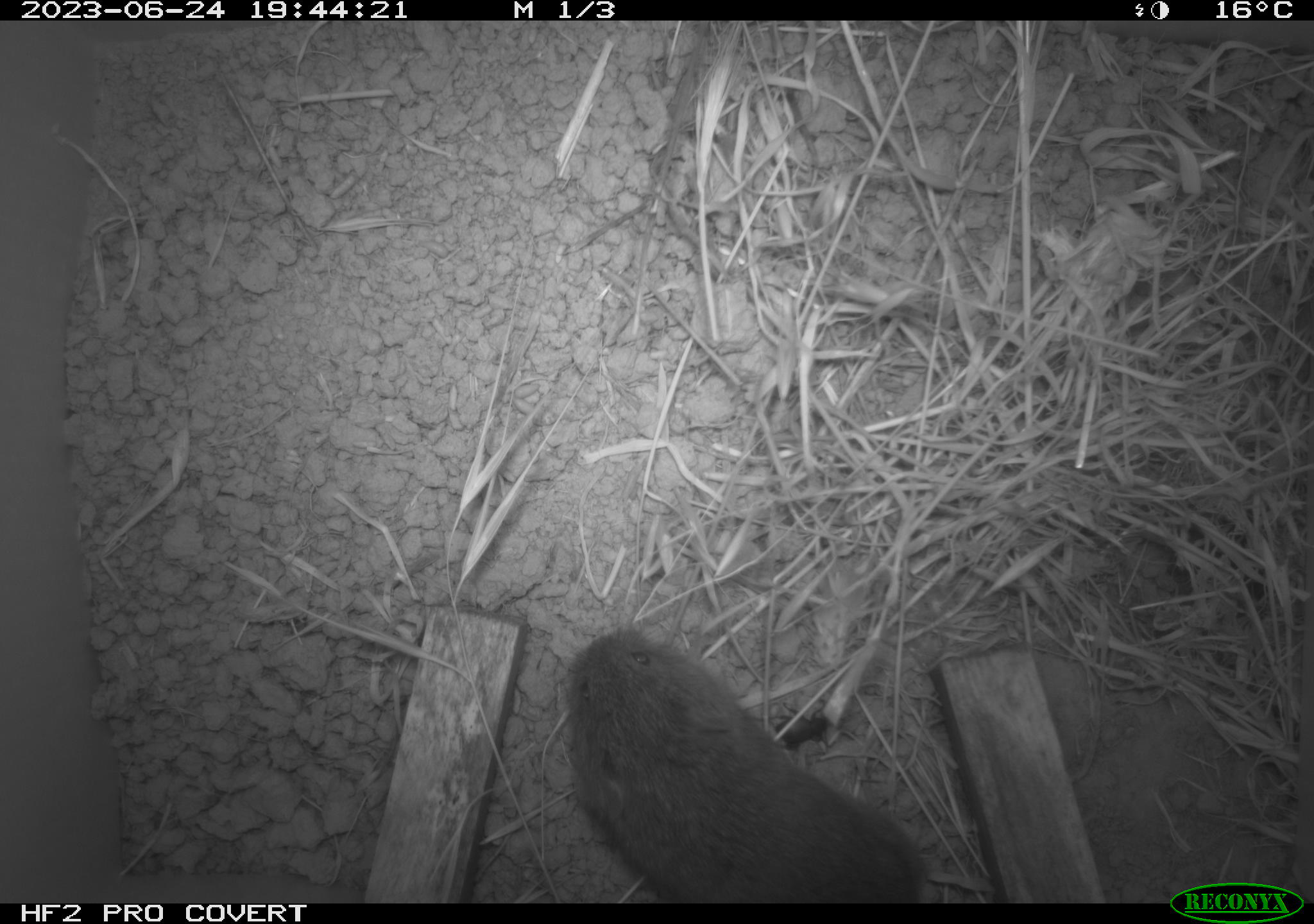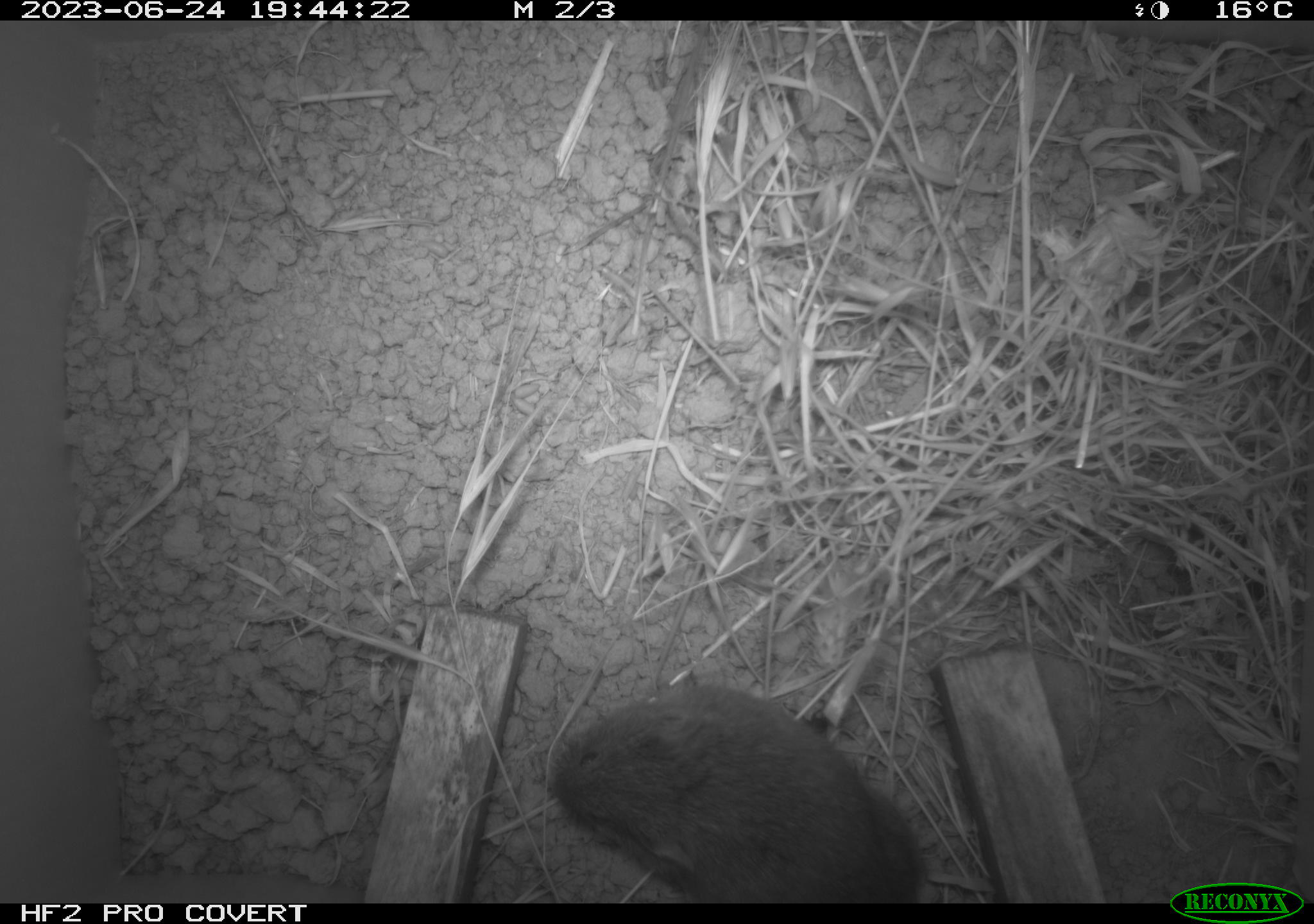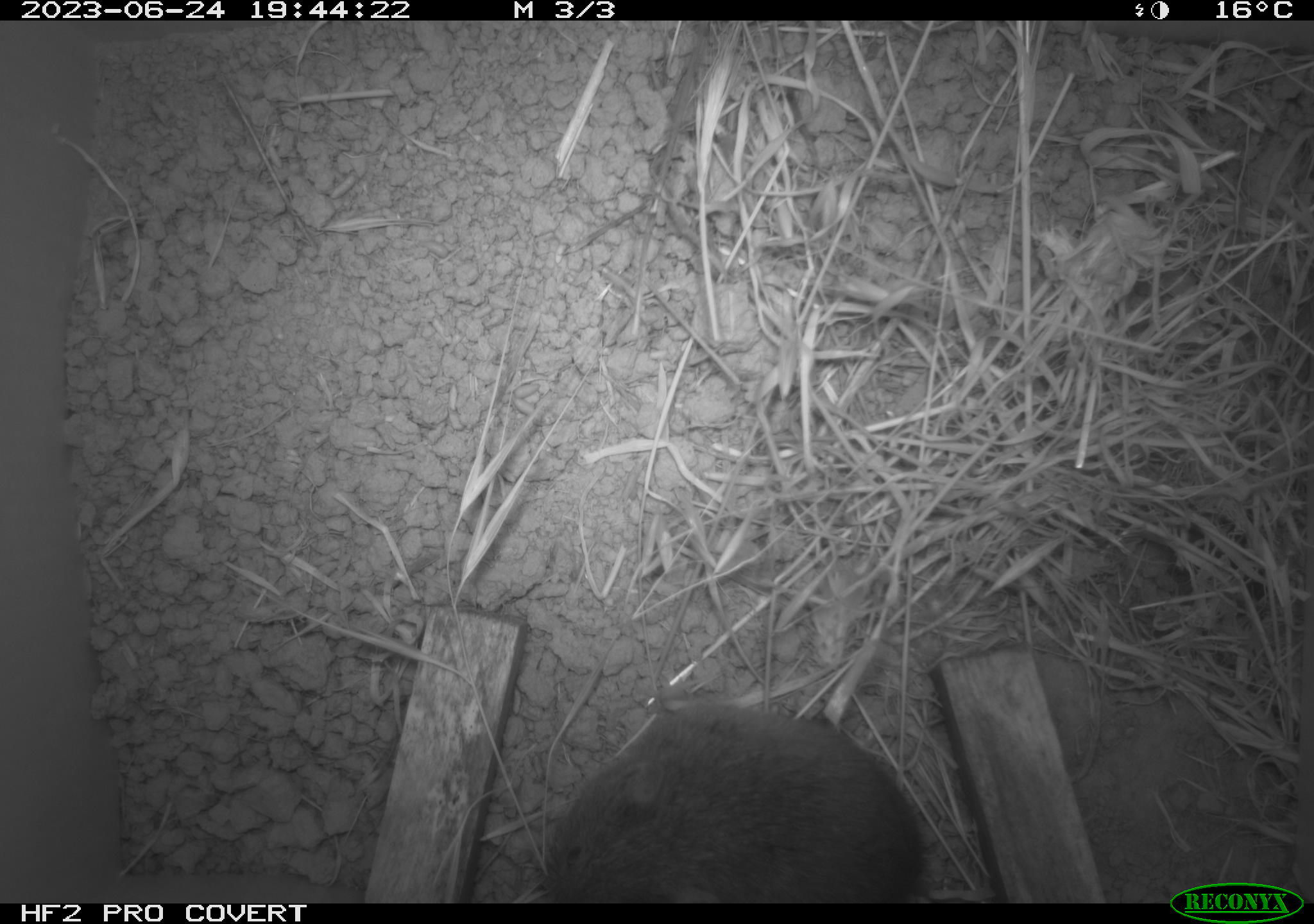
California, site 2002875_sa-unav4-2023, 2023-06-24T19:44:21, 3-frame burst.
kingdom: Animalia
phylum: Chordata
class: Mammalia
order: Rodentia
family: Cricetidae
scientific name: Arvicolinae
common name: voles, lemmings, and muskrats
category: arvicolinae subfamily